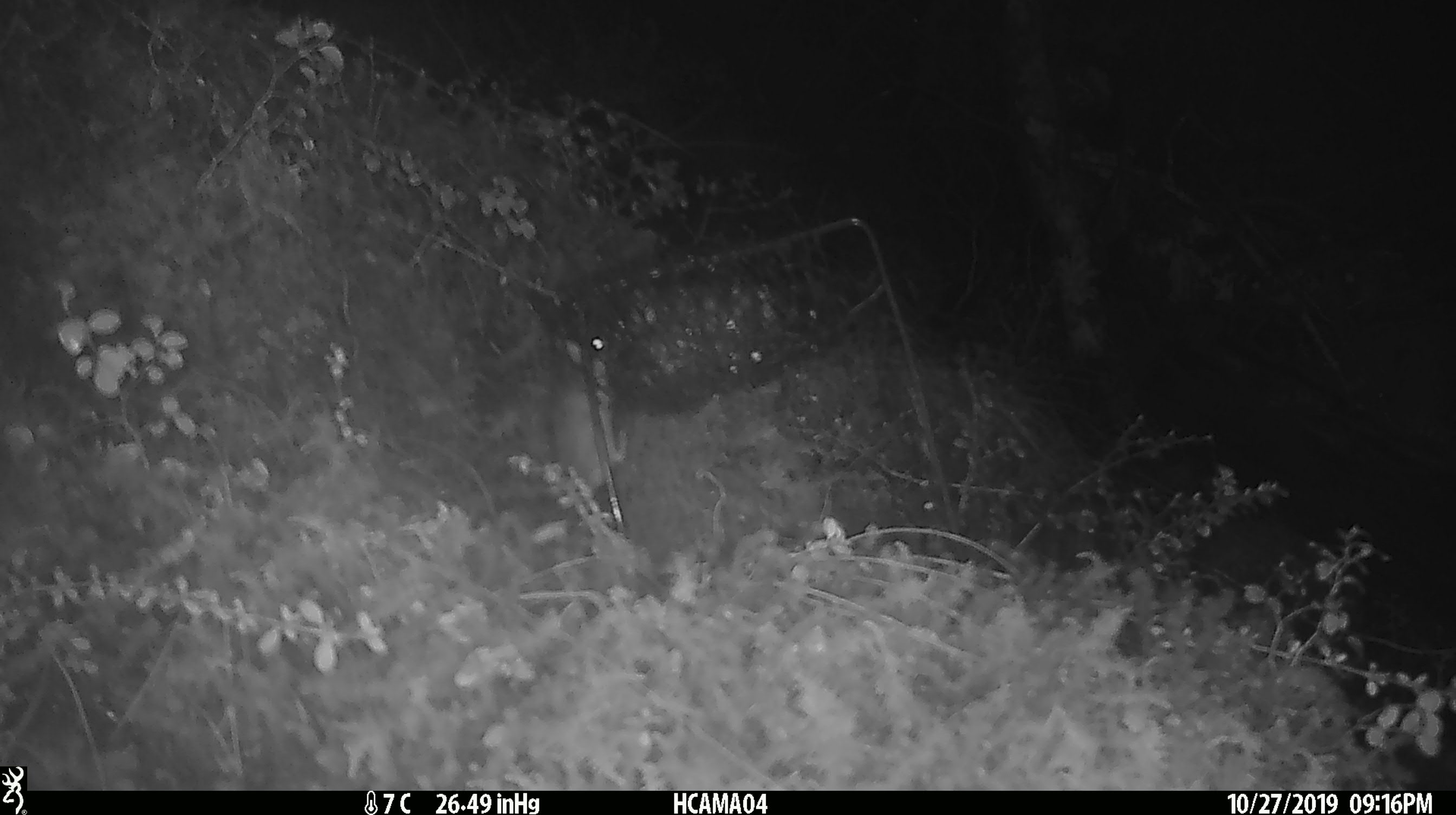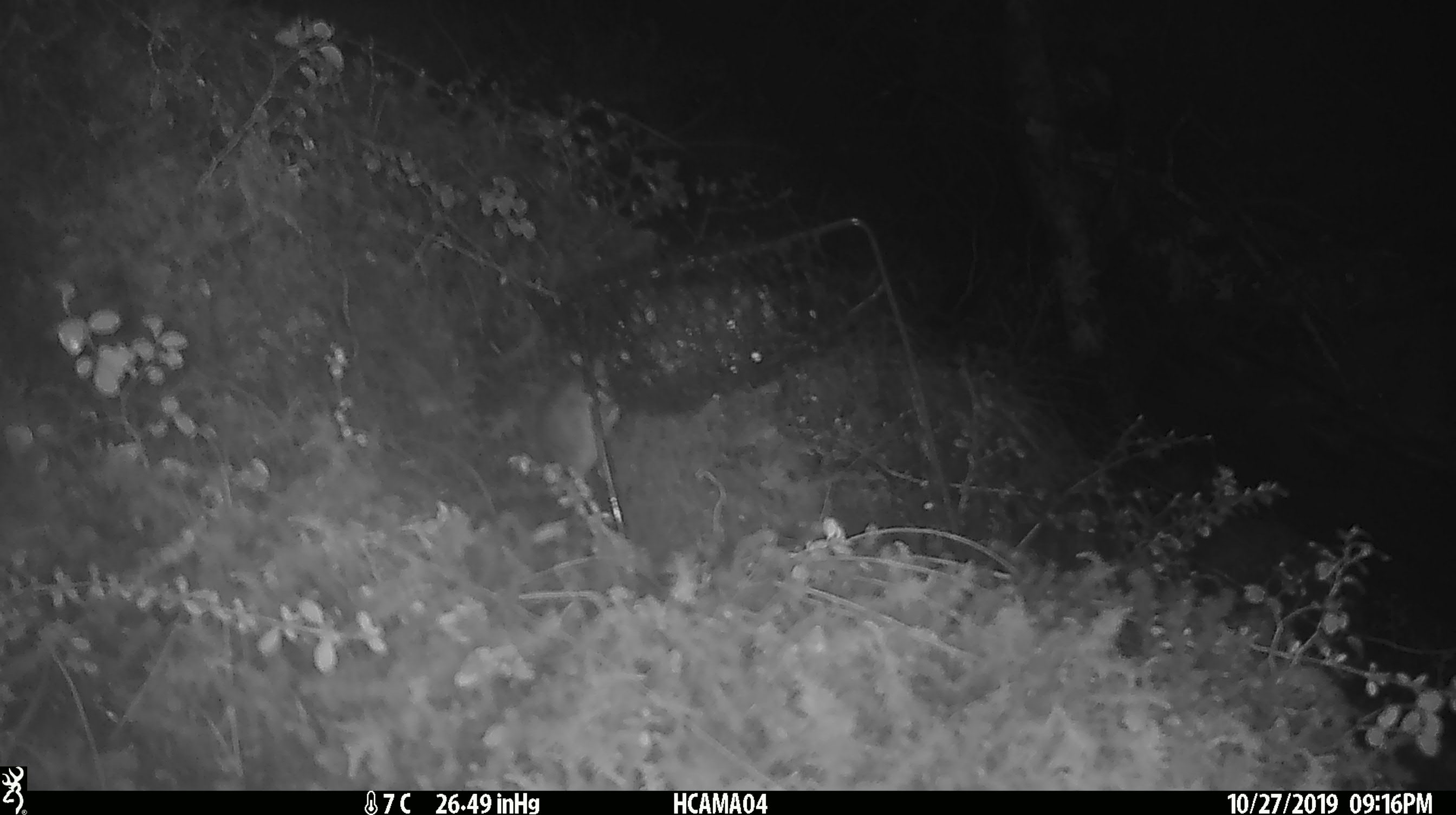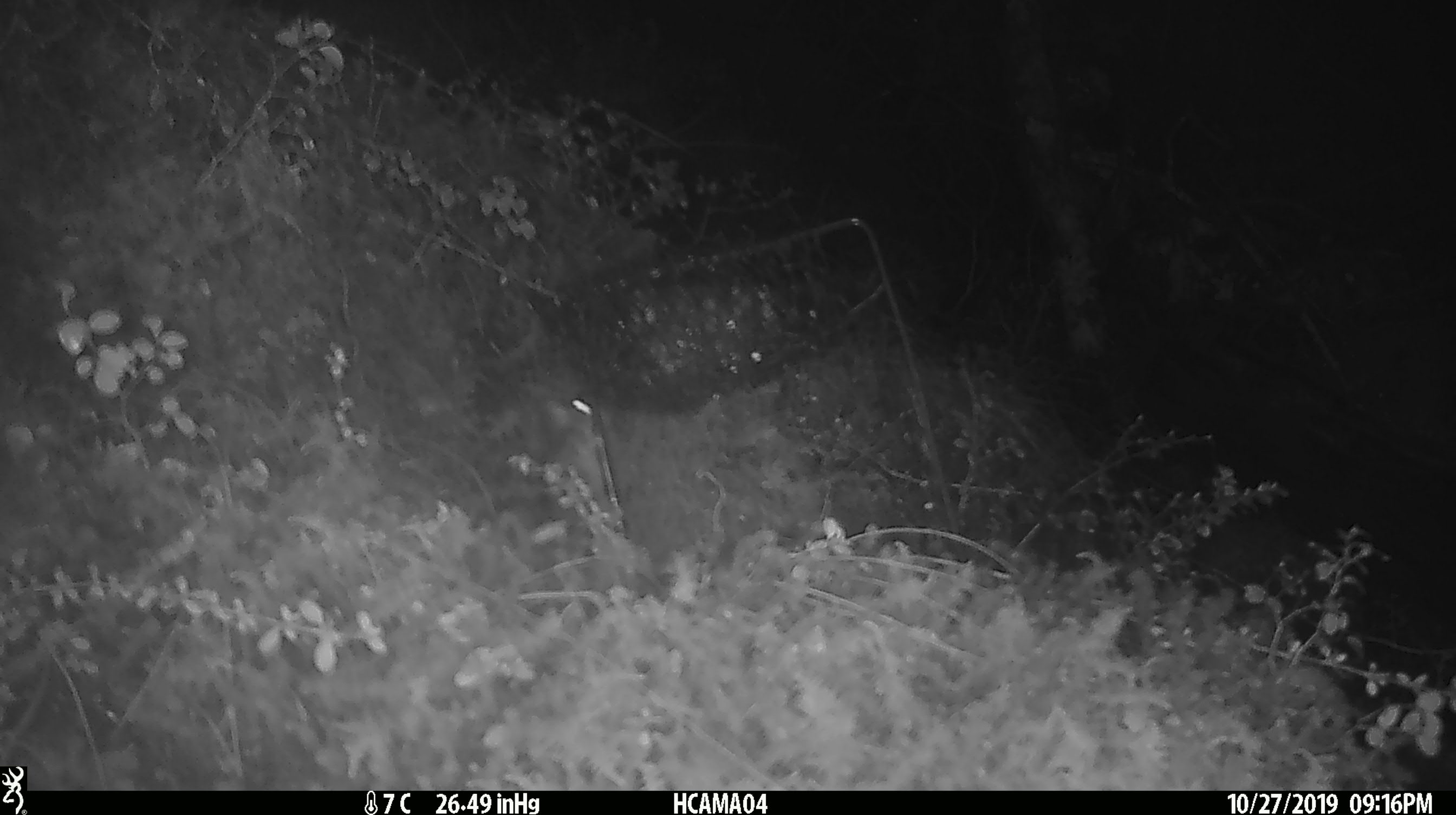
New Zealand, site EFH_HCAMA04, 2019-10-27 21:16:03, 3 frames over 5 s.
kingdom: Animalia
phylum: Chordata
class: Mammalia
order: Rodentia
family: Muridae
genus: Mus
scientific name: Mus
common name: mouse